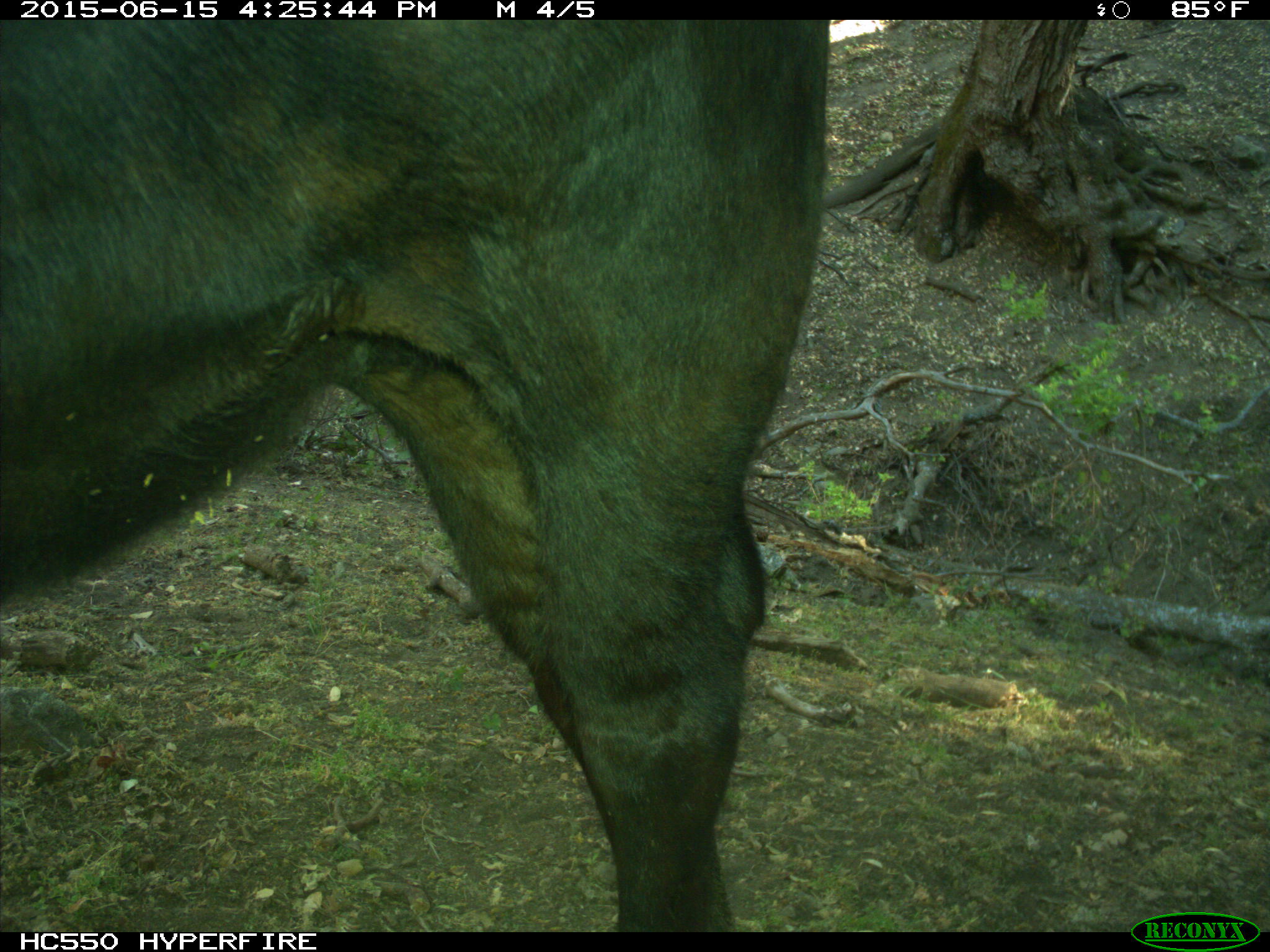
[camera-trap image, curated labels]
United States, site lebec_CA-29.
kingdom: Animalia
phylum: Chordata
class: Mammalia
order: Artiodactyla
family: Bovidae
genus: Bos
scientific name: Bos taurus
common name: domestic cow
Bos taurus (domestic cow).